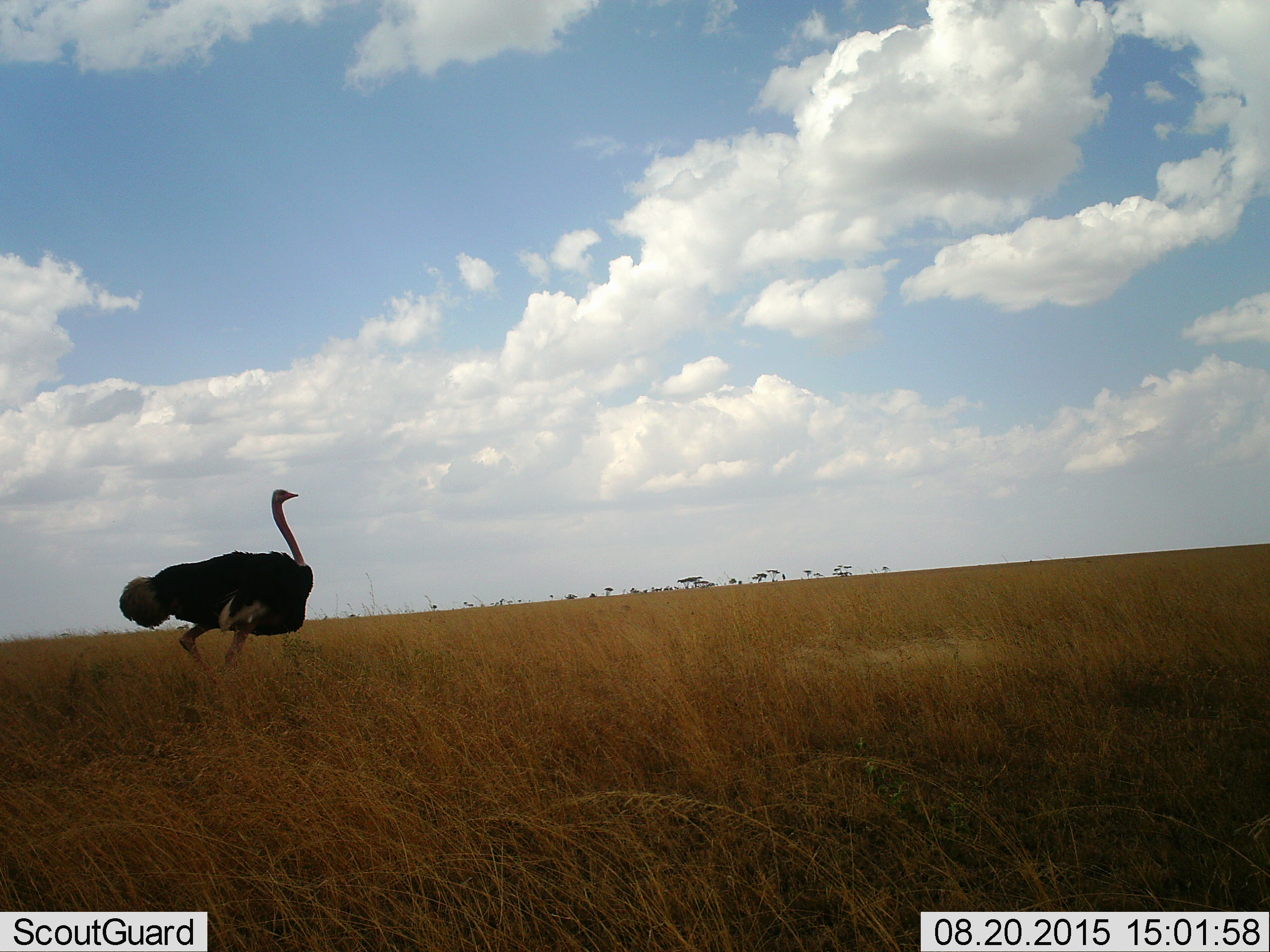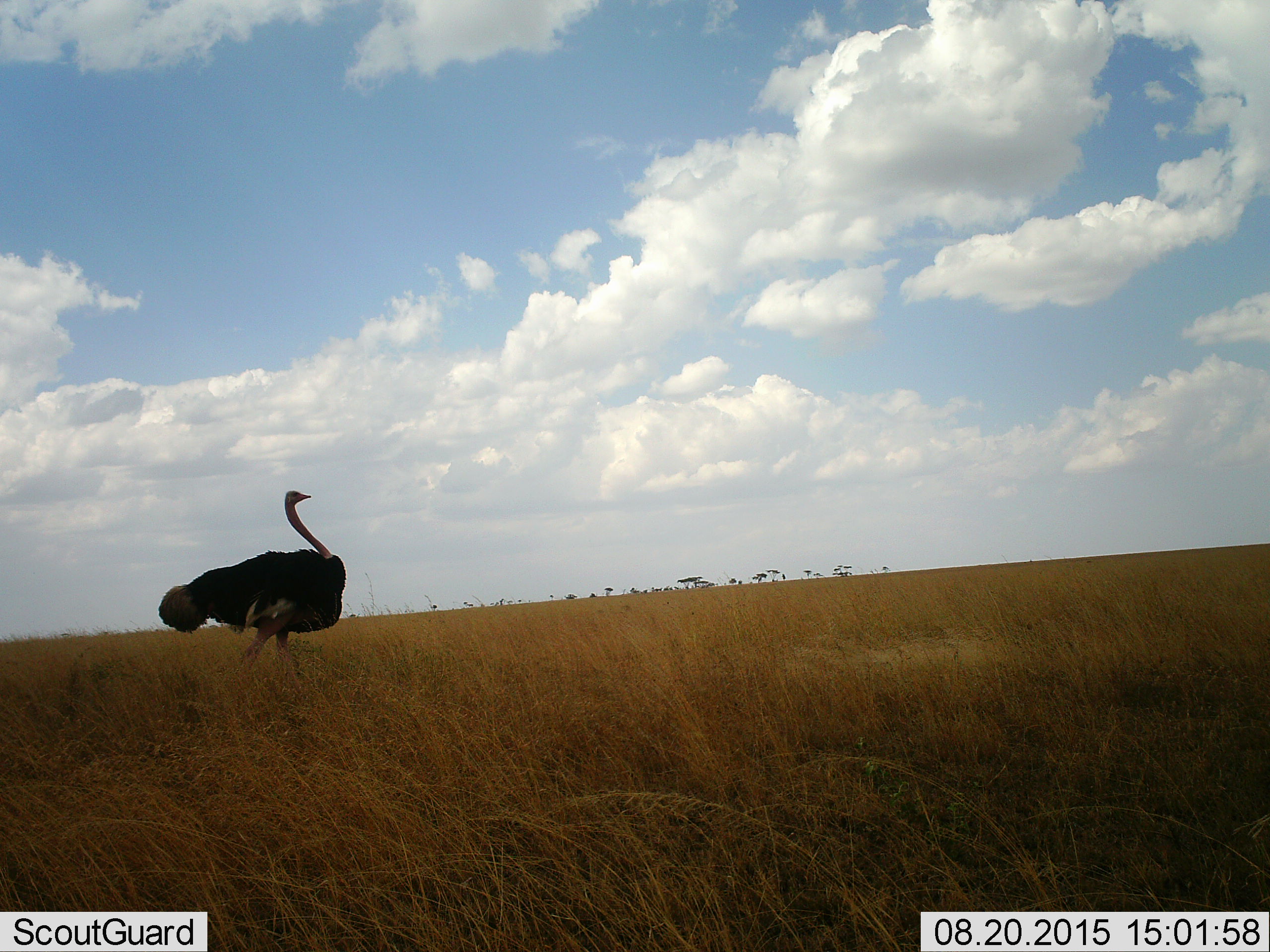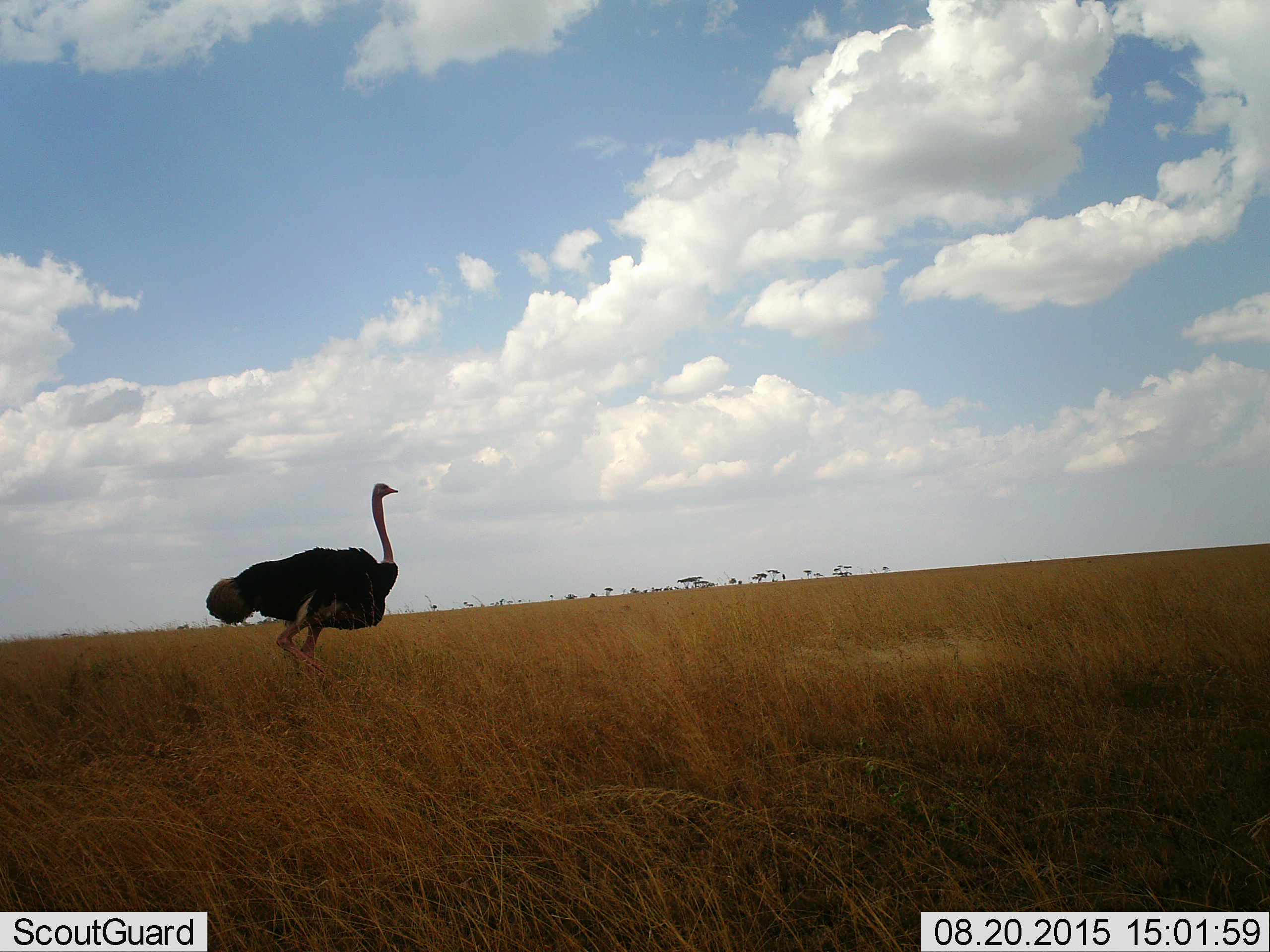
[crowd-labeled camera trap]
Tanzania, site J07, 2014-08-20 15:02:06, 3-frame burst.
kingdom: Animalia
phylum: Chordata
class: Aves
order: Struthioniformes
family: Struthionidae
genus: Struthio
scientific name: Struthio camelus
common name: ostrich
Ostrich (Struthio camelus), count 1. Behavior (volunteer vote fractions): standing 8%, resting 0%, moving 92%, interacting 0%. Young present (vote fraction): 0%. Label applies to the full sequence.